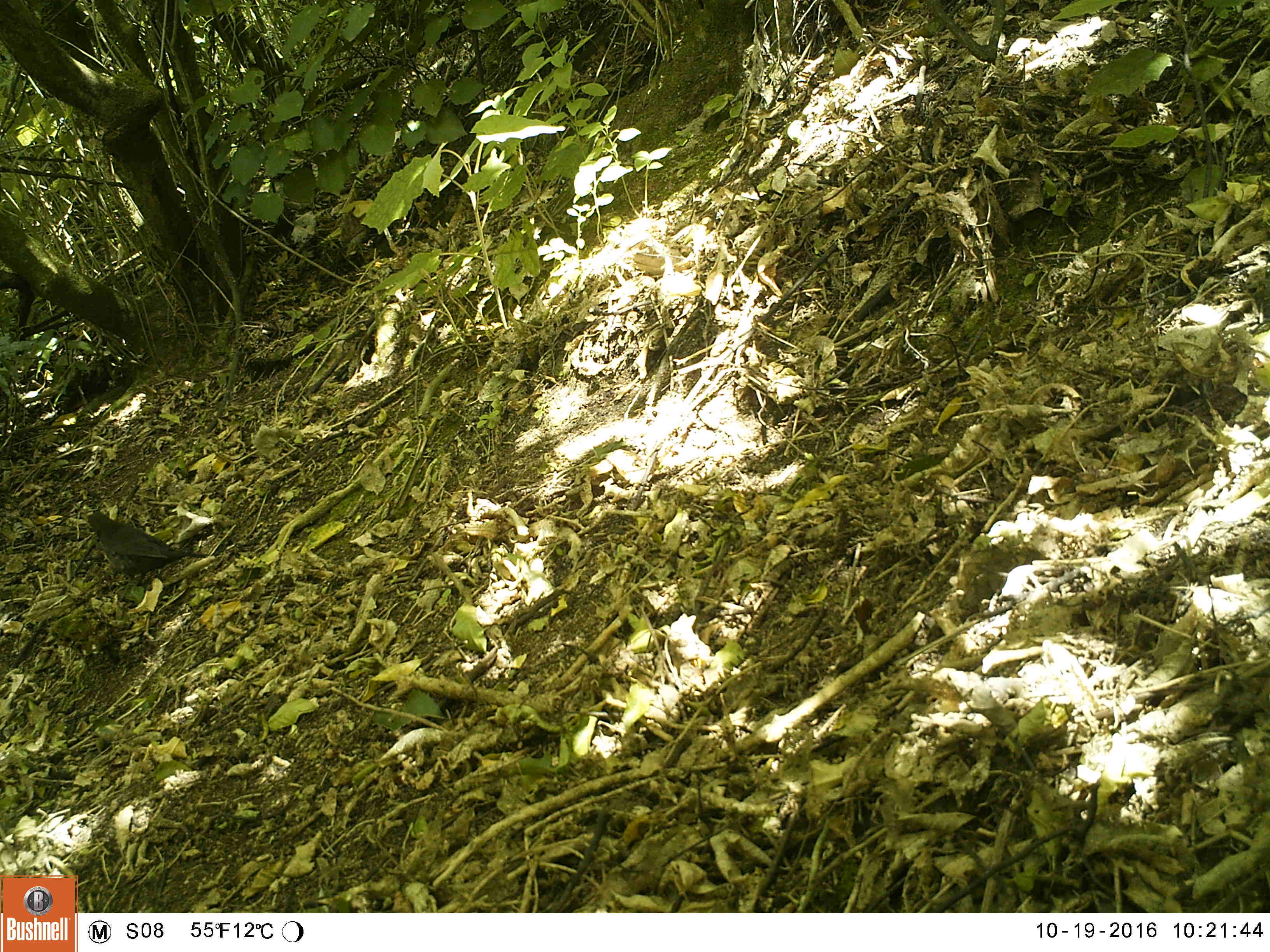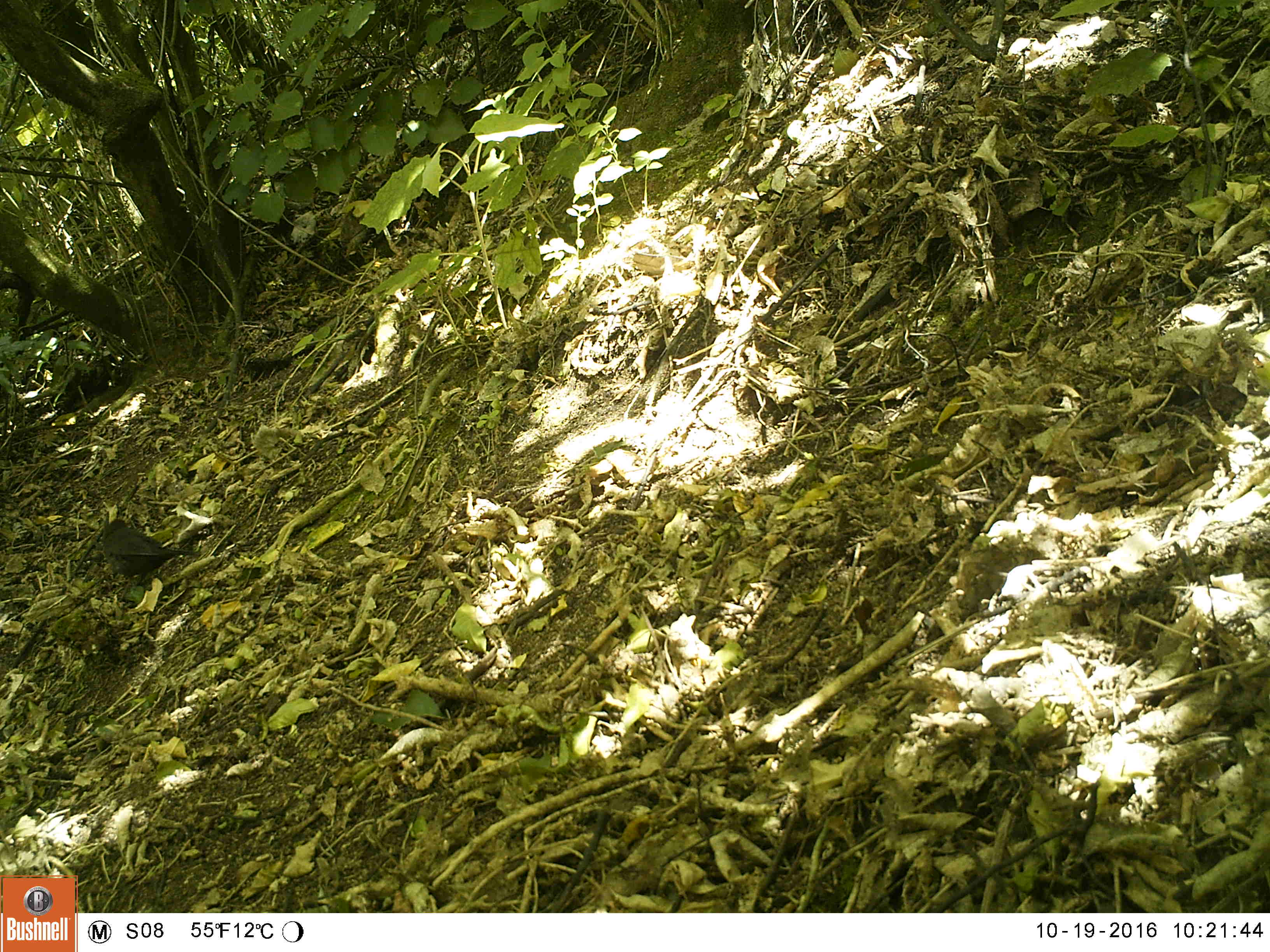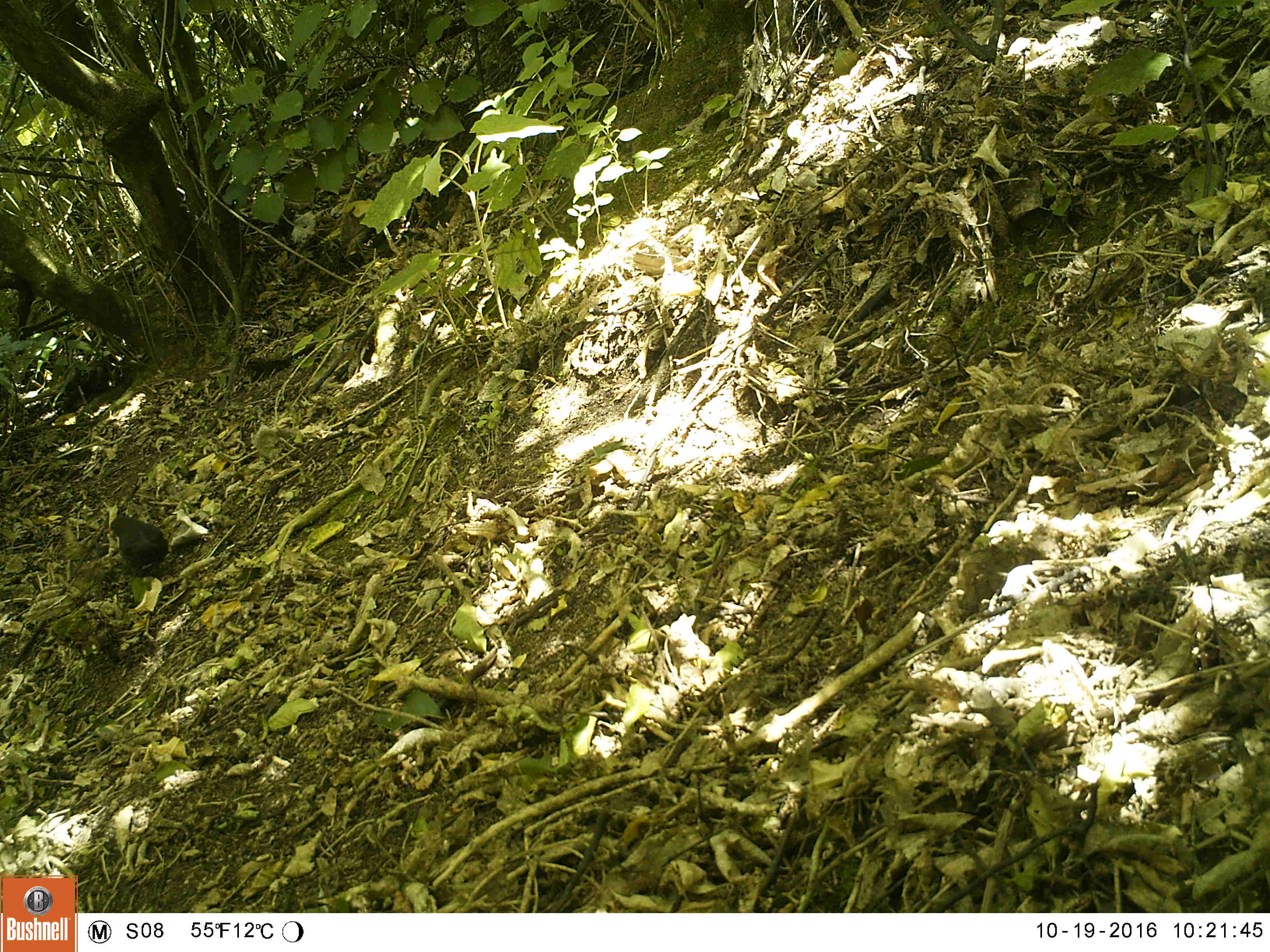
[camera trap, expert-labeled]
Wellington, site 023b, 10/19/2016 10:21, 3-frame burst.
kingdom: Animalia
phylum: Chordata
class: Aves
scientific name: Aves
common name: bird